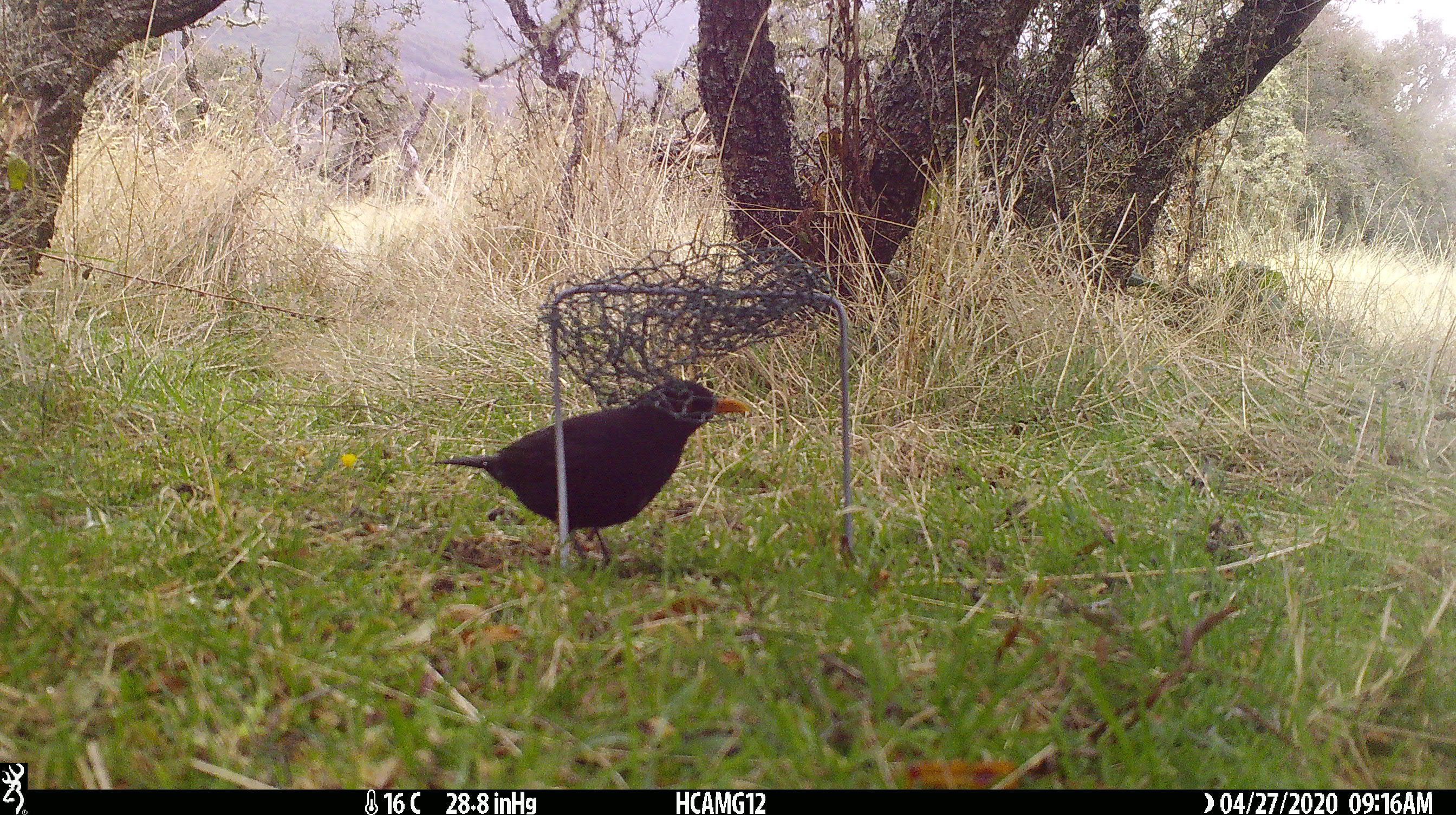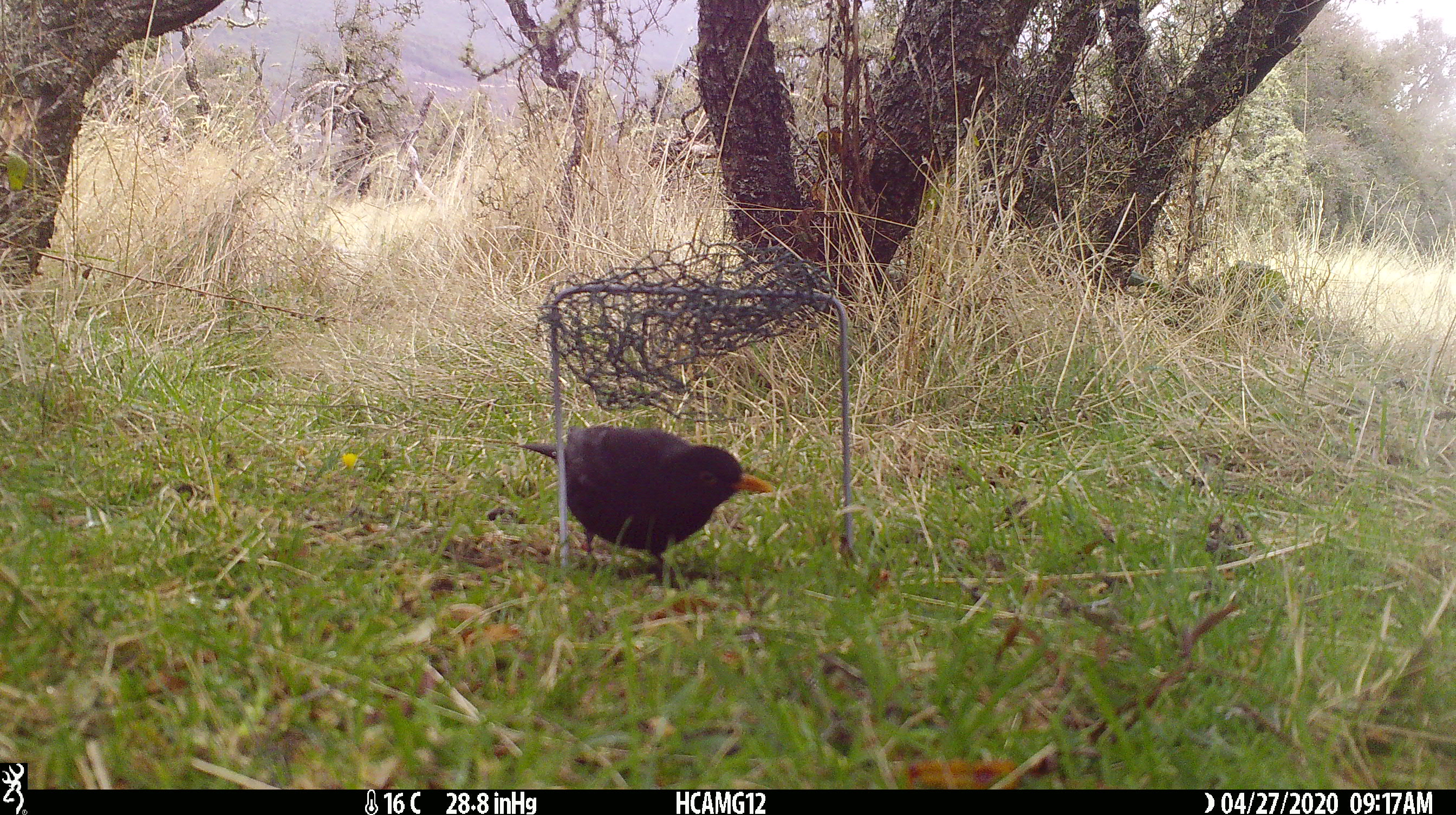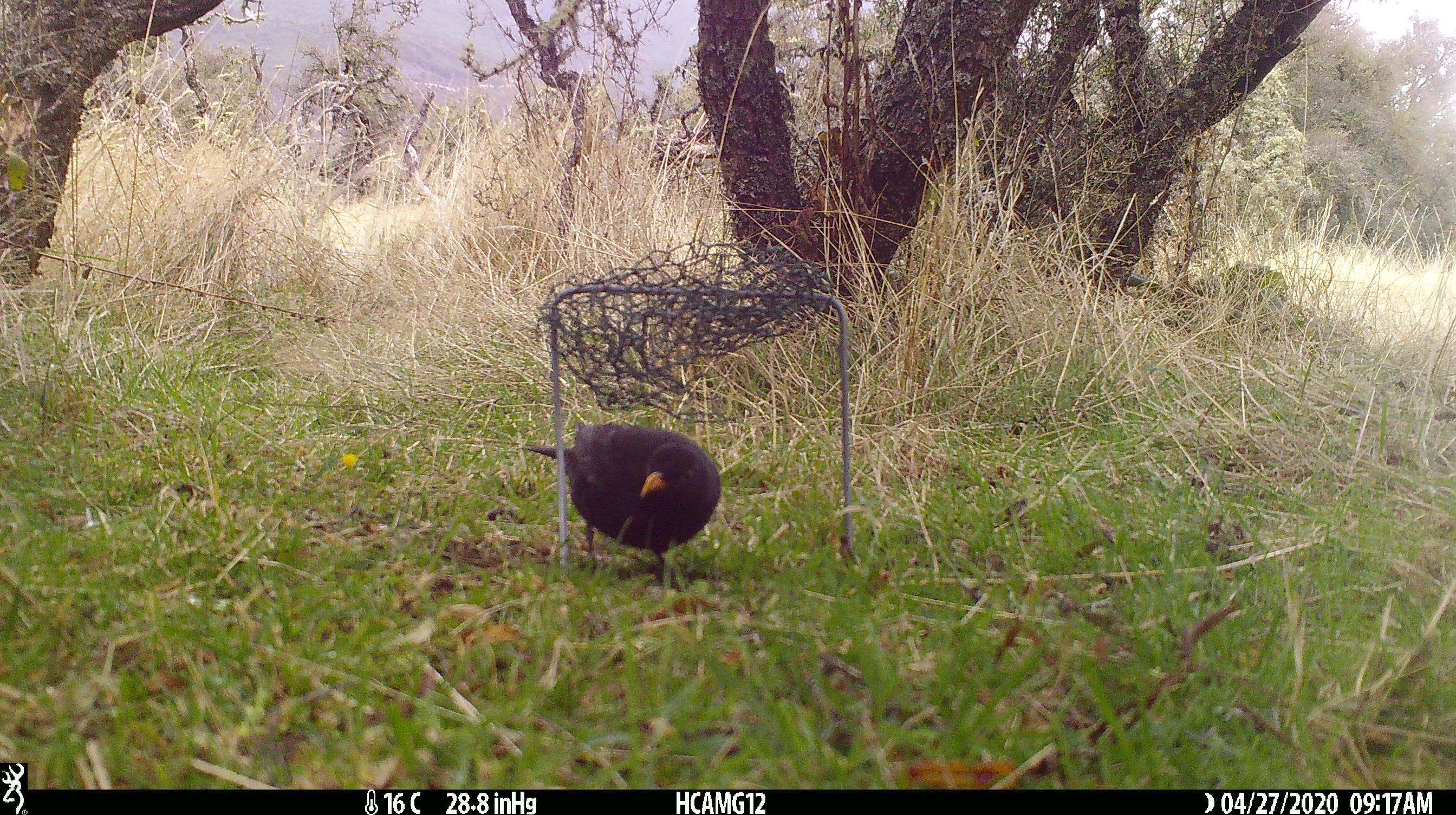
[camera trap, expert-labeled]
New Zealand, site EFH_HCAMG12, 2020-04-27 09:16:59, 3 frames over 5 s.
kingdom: Animalia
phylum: Chordata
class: Aves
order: Passeriformes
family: Turdidae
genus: Turdus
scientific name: Turdus merula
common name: eurasian blackbird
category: blackbird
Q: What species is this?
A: Blackbird (eurasian blackbird) (Turdus merula).